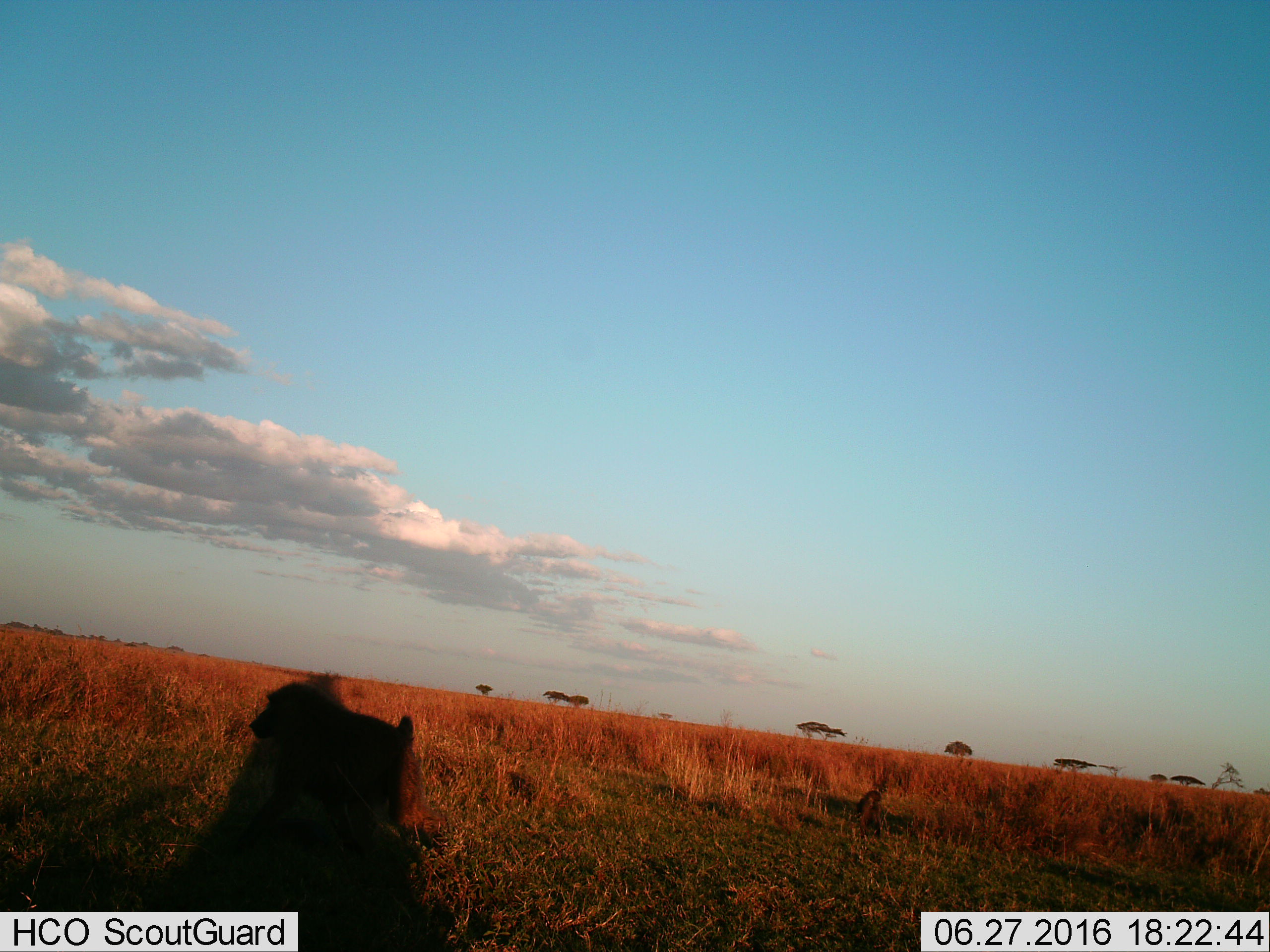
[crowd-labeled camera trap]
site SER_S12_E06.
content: unidentified animal